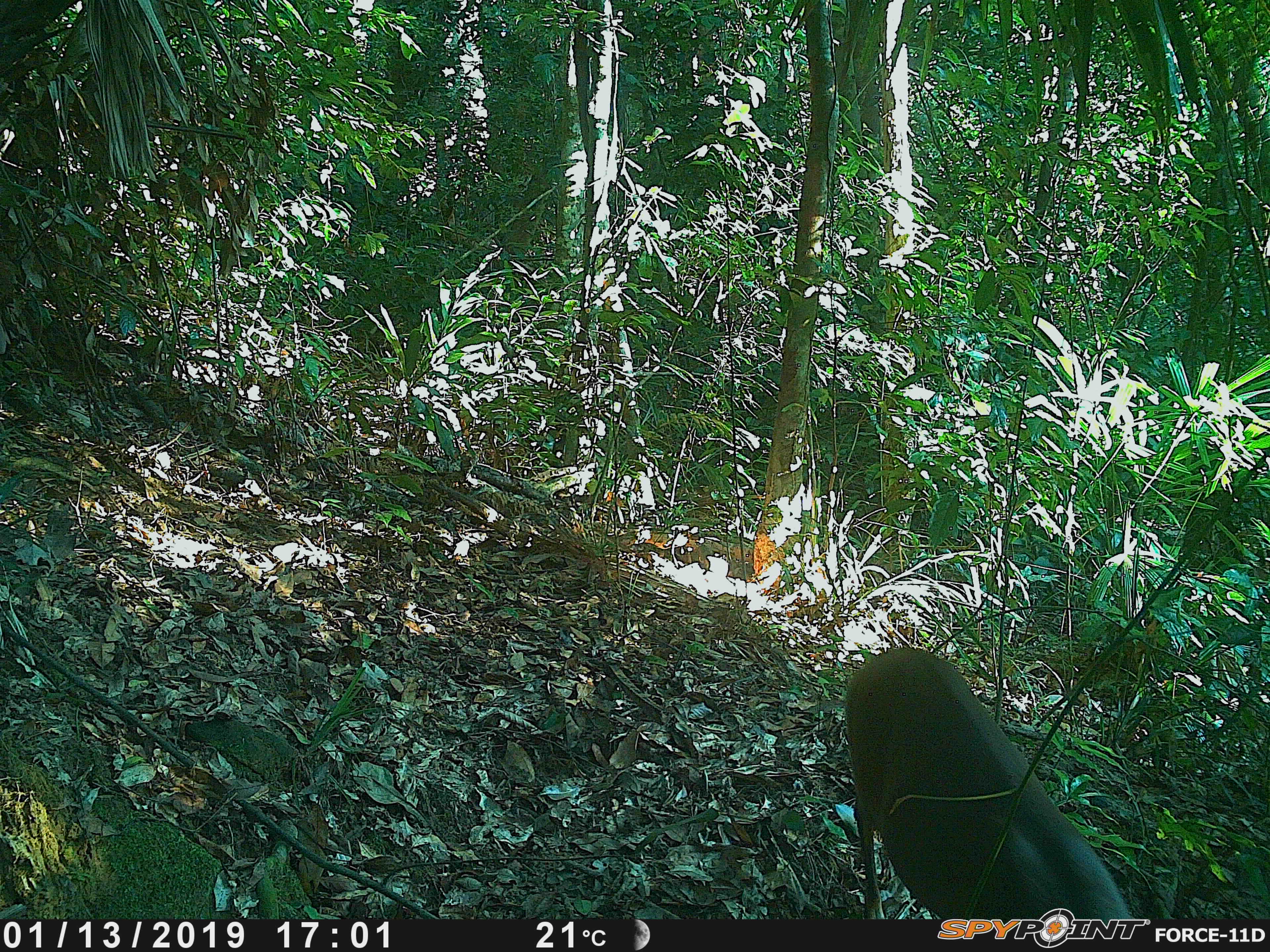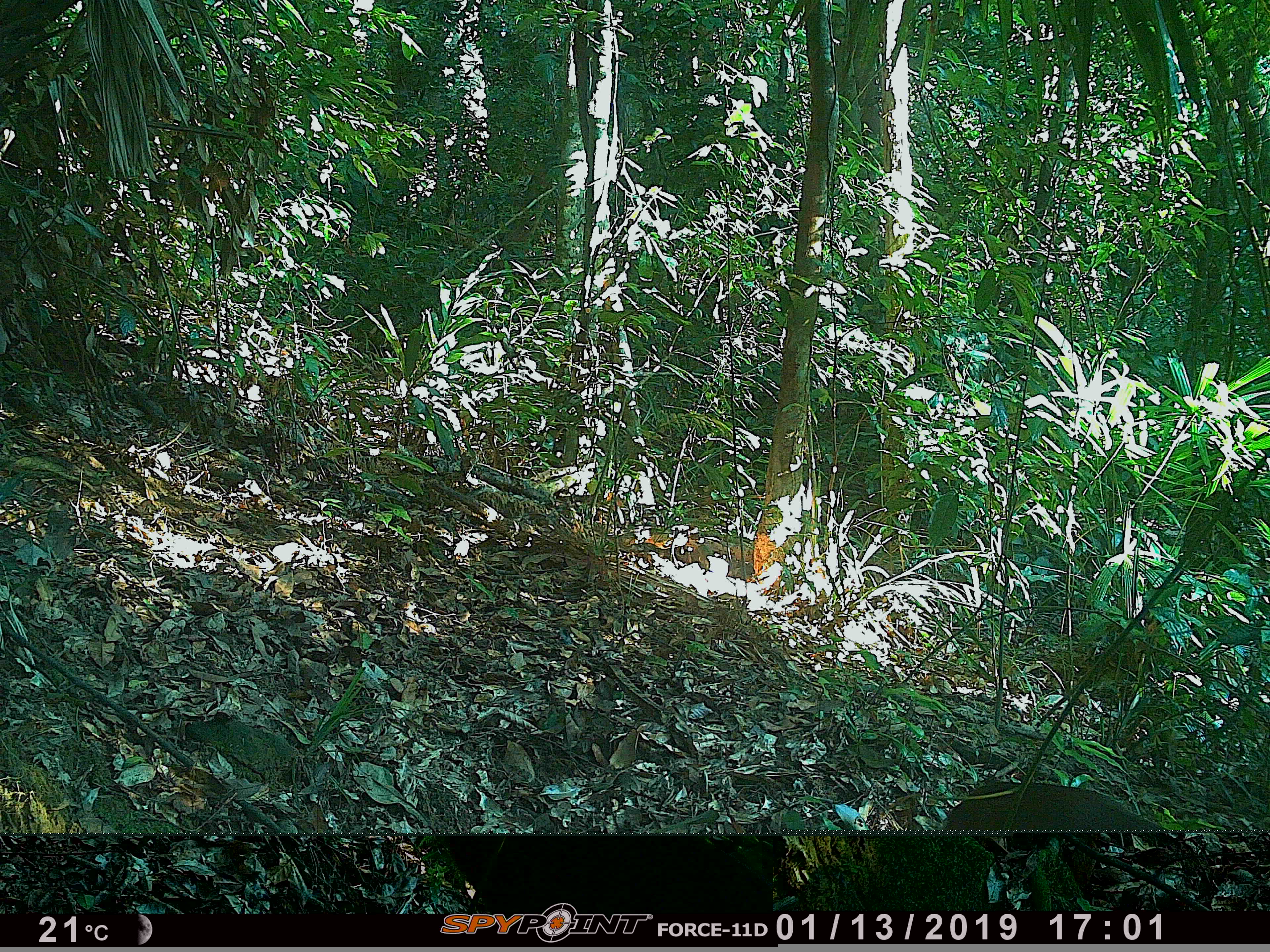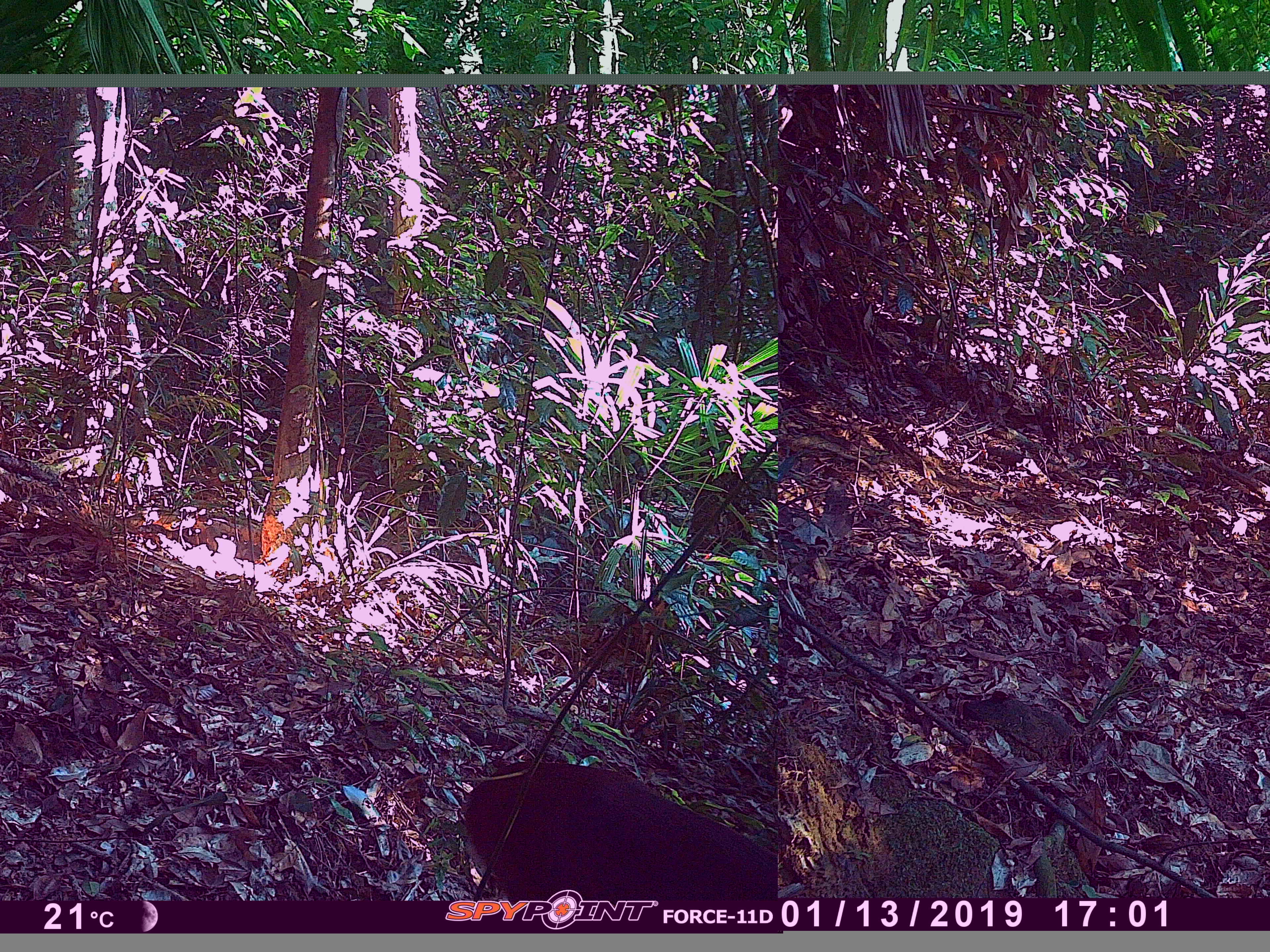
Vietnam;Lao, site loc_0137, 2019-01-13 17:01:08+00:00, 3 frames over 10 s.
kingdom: Animalia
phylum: Chordata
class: Mammalia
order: Artiodactyla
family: Cervidae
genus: Muntiacus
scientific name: Muntiacus vuquangensis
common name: large-antlered muntjac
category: large antlered muntjac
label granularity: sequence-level